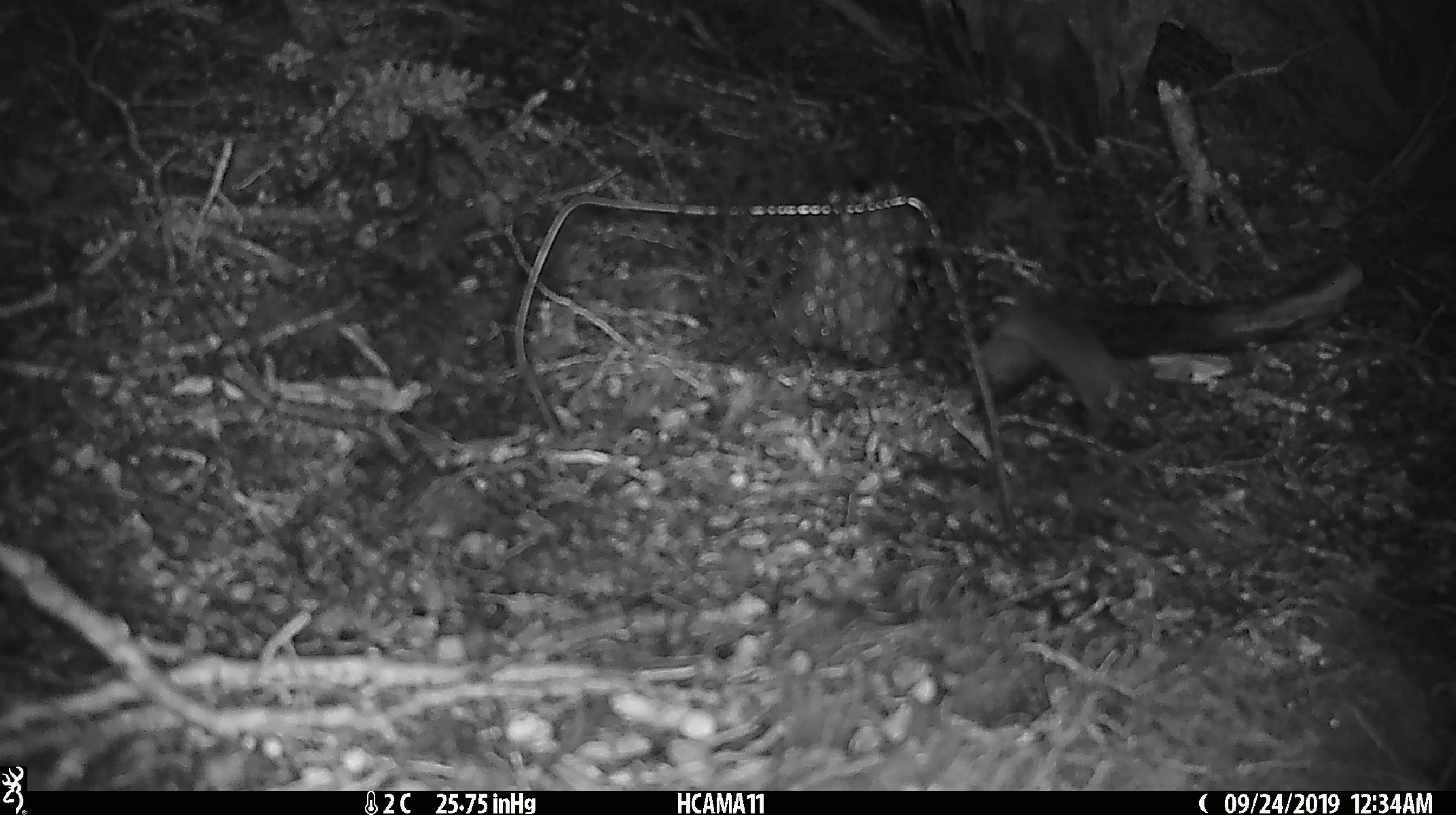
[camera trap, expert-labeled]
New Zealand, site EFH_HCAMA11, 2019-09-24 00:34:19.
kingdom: Animalia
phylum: Chordata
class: Mammalia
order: Rodentia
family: Muridae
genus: Mus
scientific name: Mus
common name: mouse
Mouse (Mus).